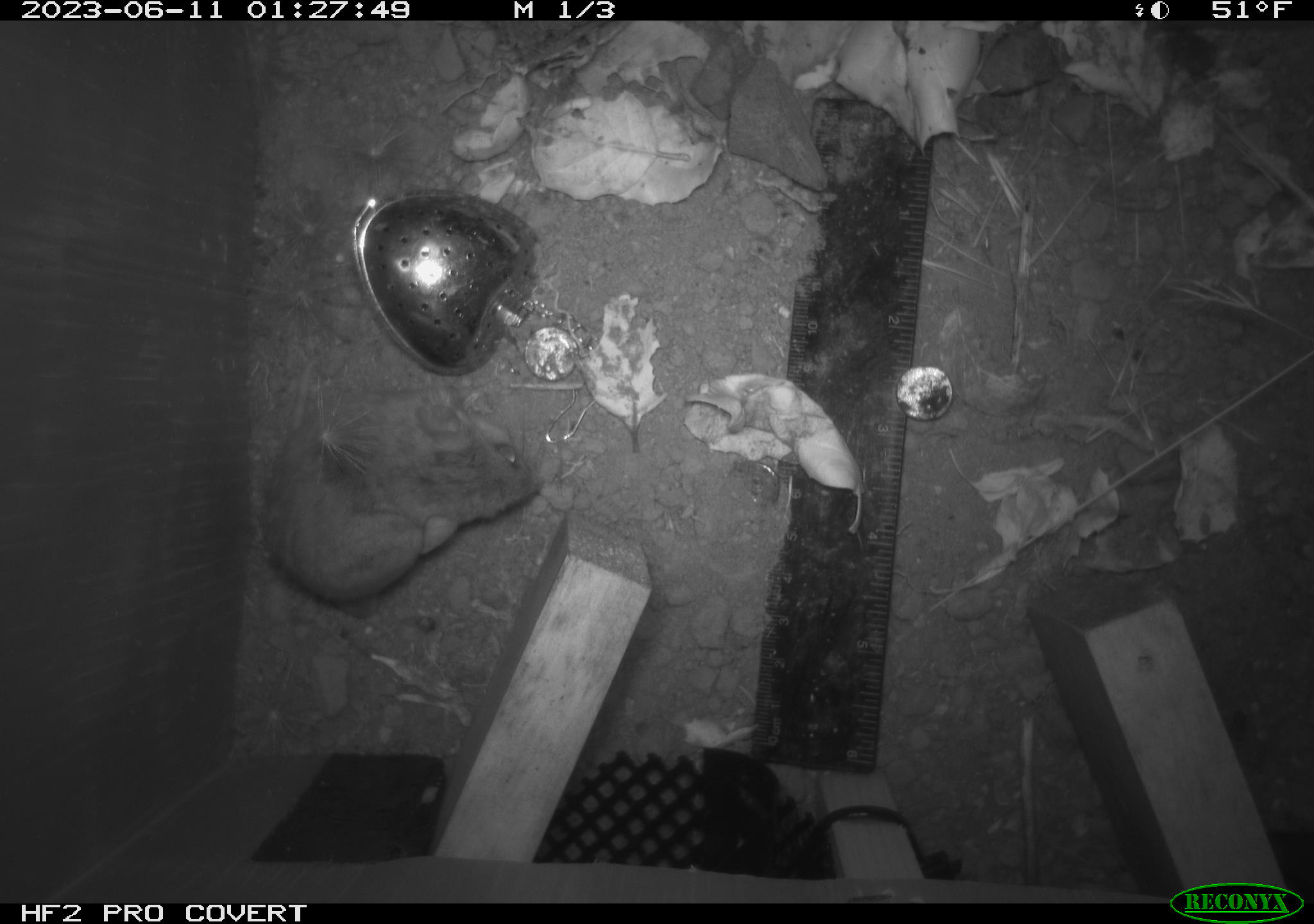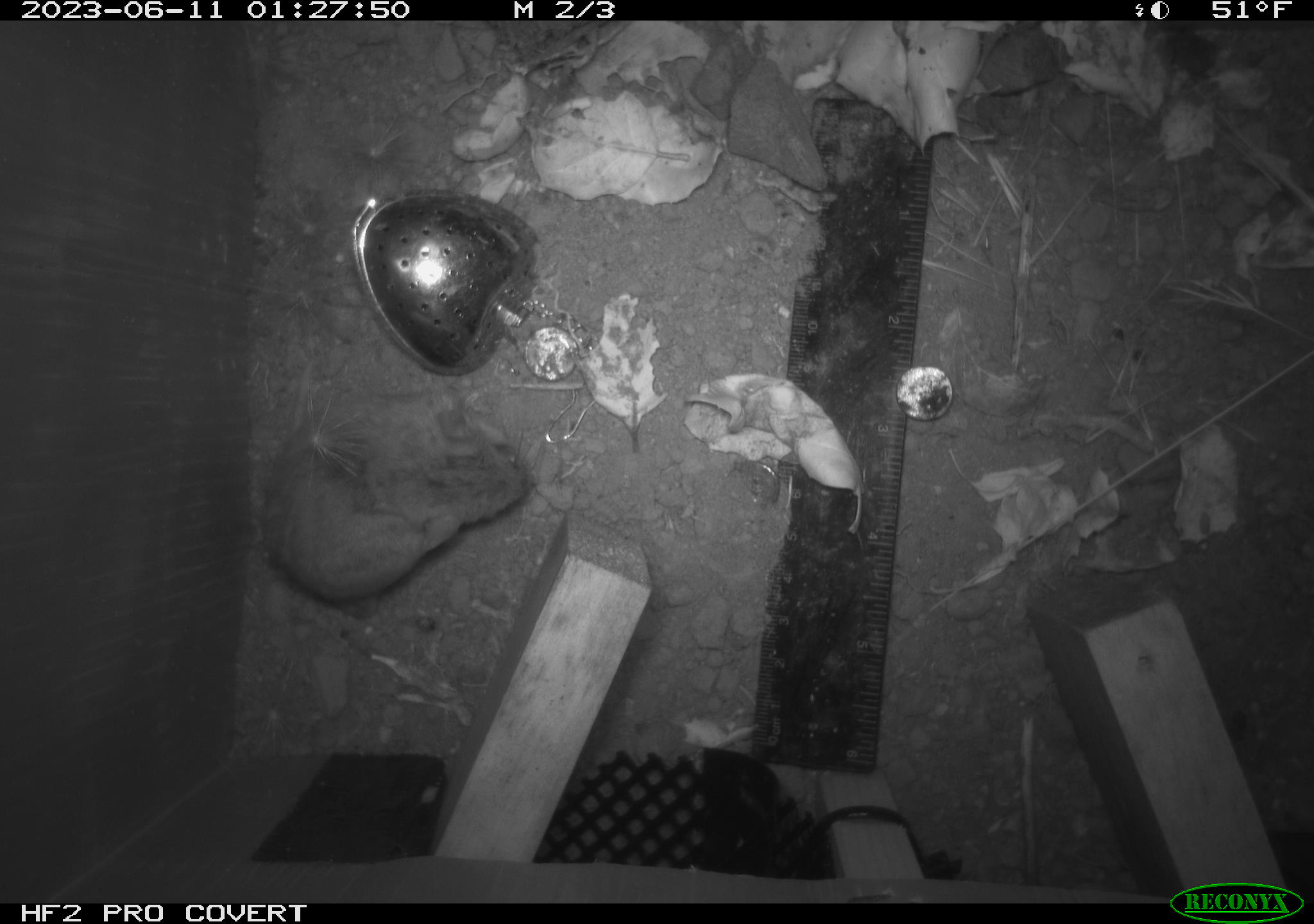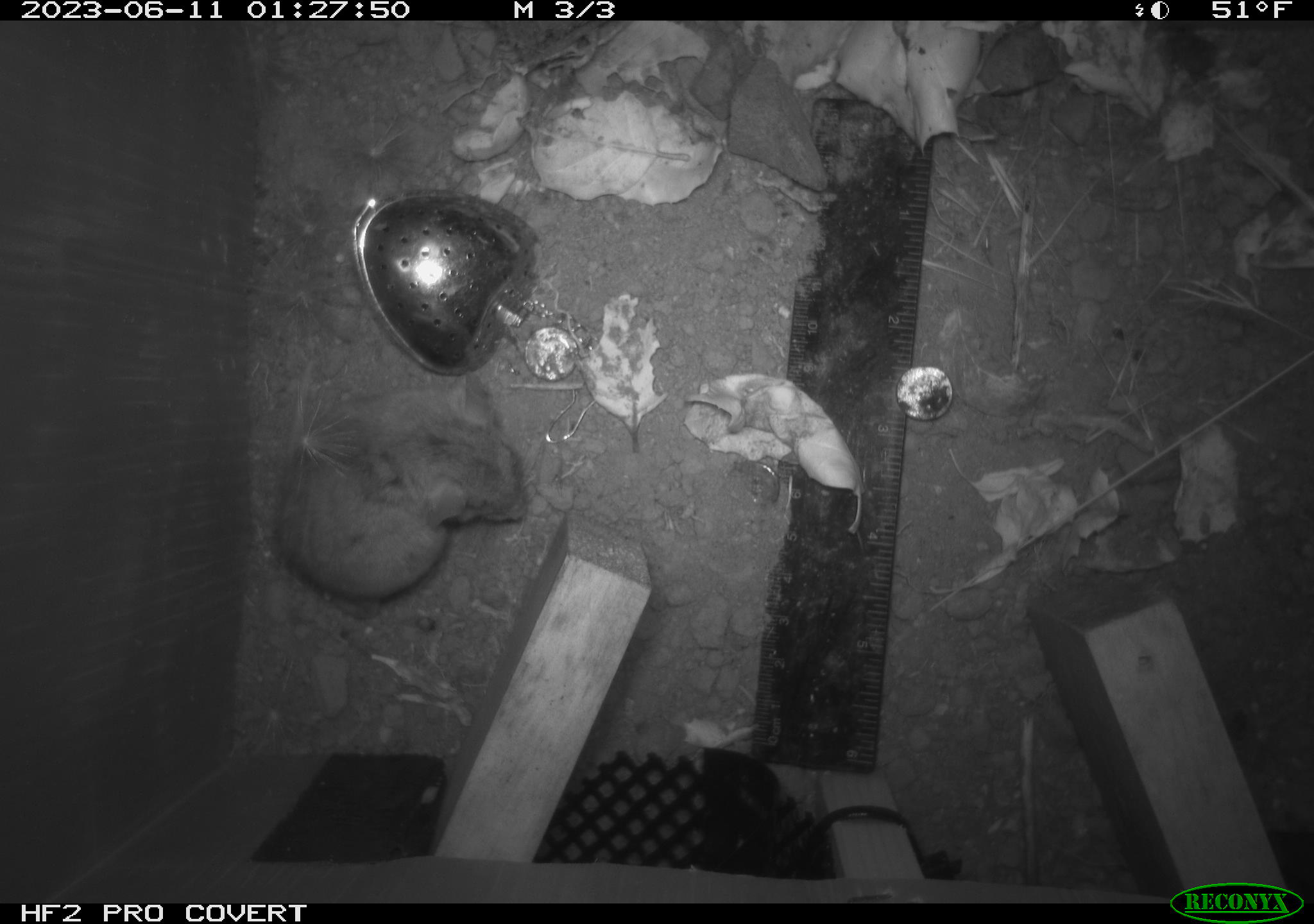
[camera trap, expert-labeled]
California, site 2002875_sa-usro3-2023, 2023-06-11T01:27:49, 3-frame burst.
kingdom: Animalia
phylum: Chordata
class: Mammalia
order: Rodentia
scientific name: Rodentia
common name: mouse species